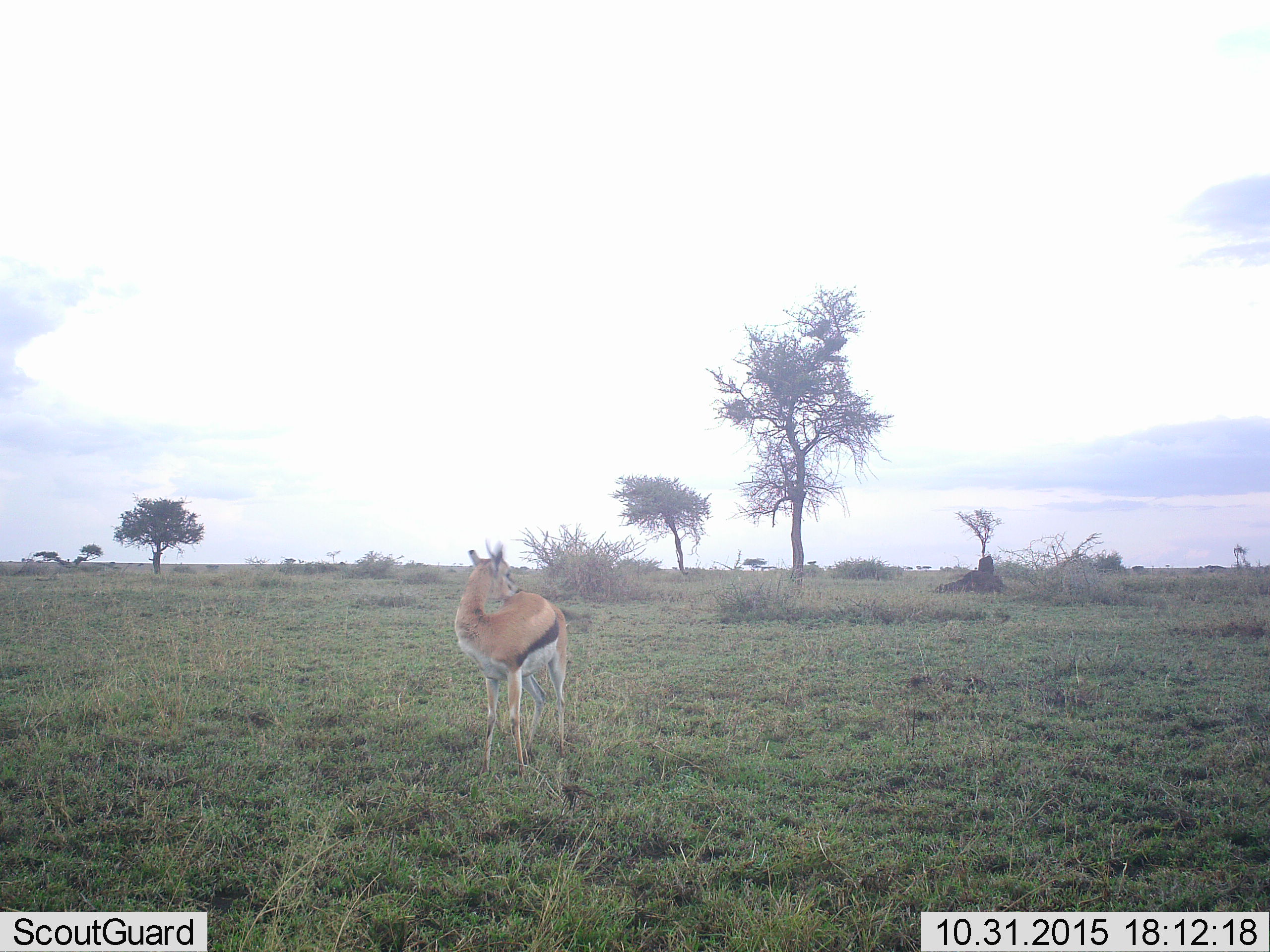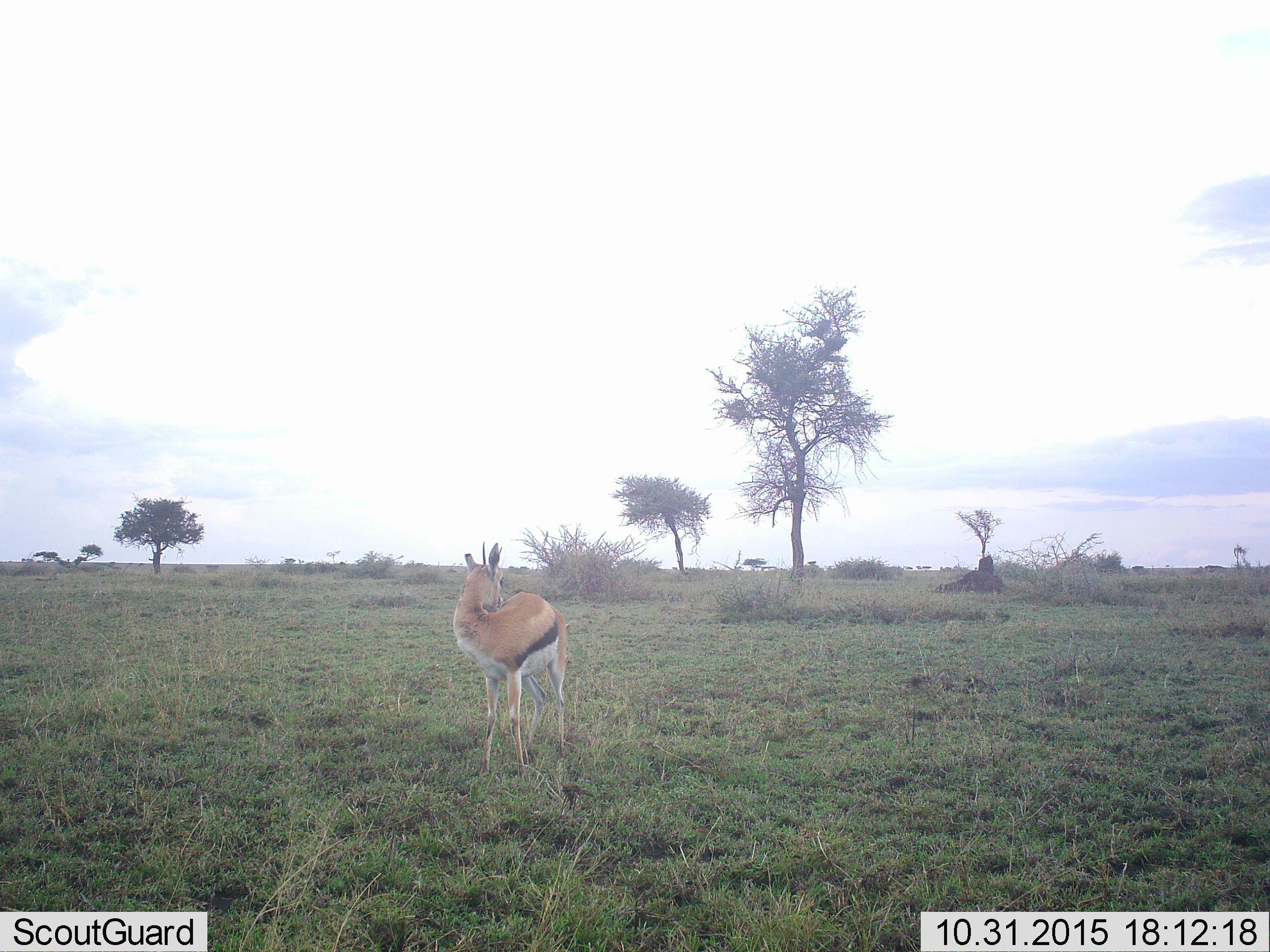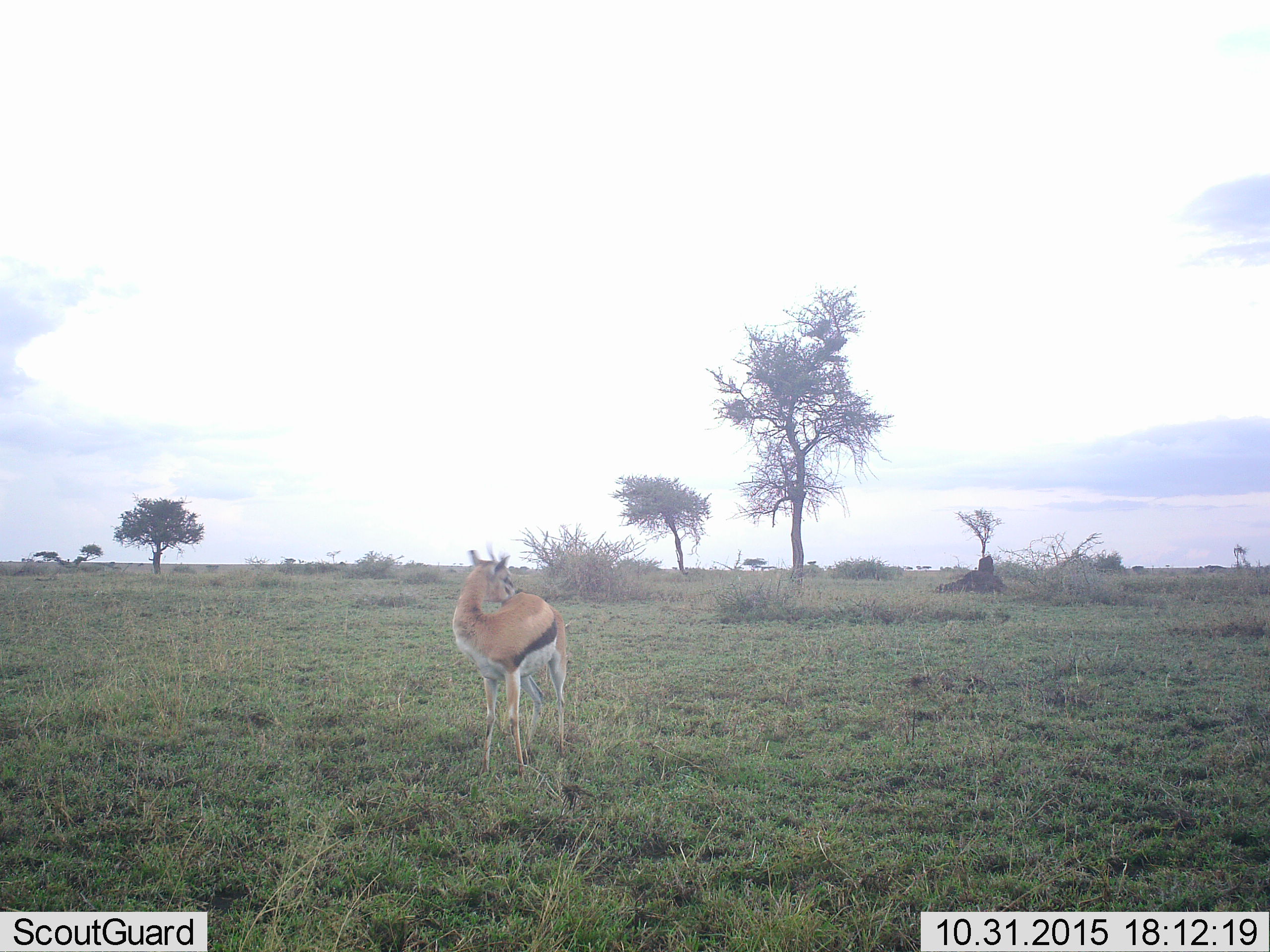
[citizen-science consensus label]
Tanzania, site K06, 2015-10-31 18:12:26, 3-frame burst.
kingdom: Animalia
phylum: Chordata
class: Mammalia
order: Artiodactyla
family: Bovidae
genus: Eudorcas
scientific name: Eudorcas thomsonii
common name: thomson's gazelle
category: gazellethomsons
Gazellethomsons (thomson's gazelle) (Eudorcas thomsonii), count 1. Behavior (volunteer vote fractions): standing 100%, resting 0%, moving 0%, interacting 0%. Young present (vote fraction): 0%. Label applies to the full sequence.